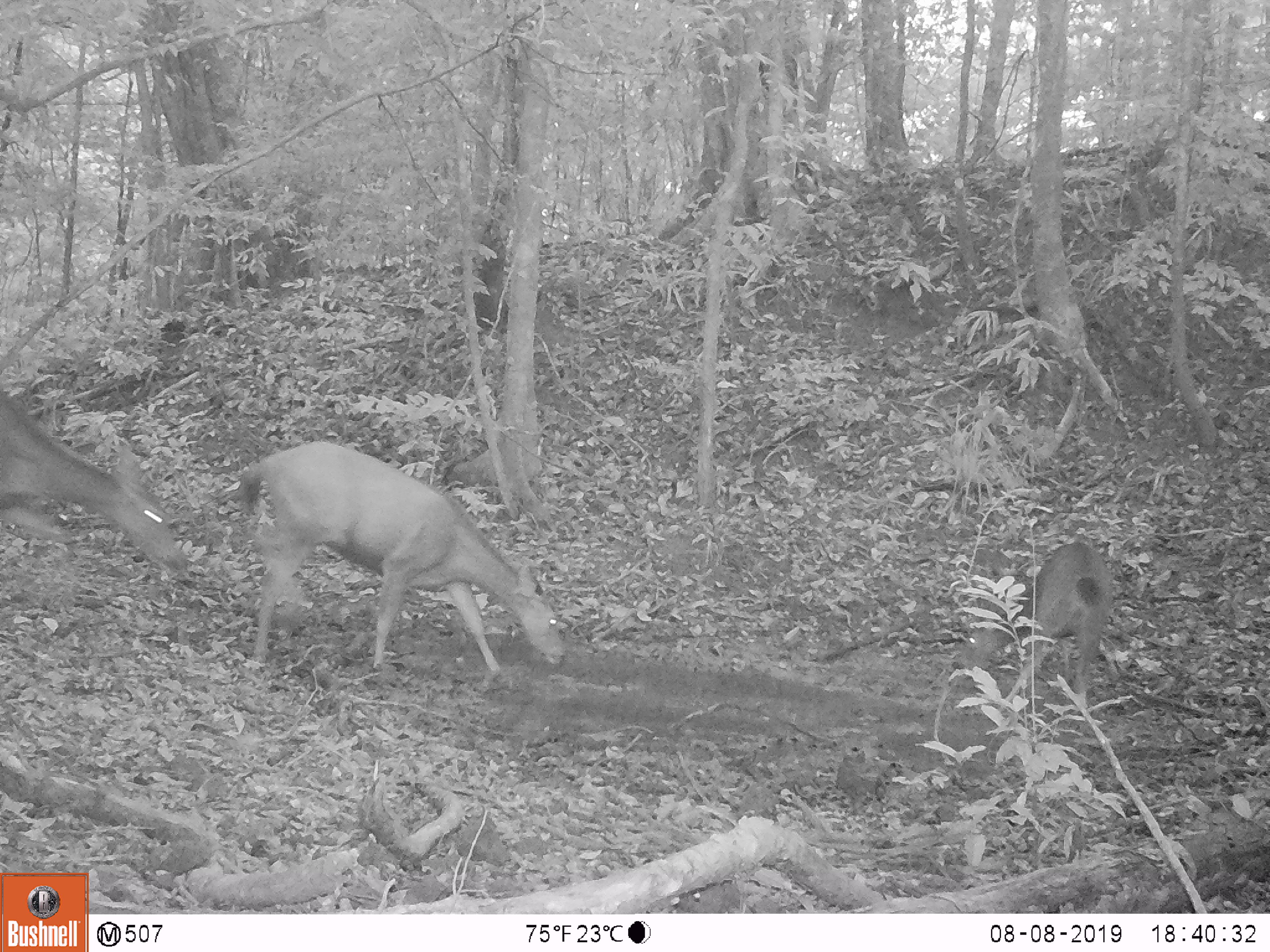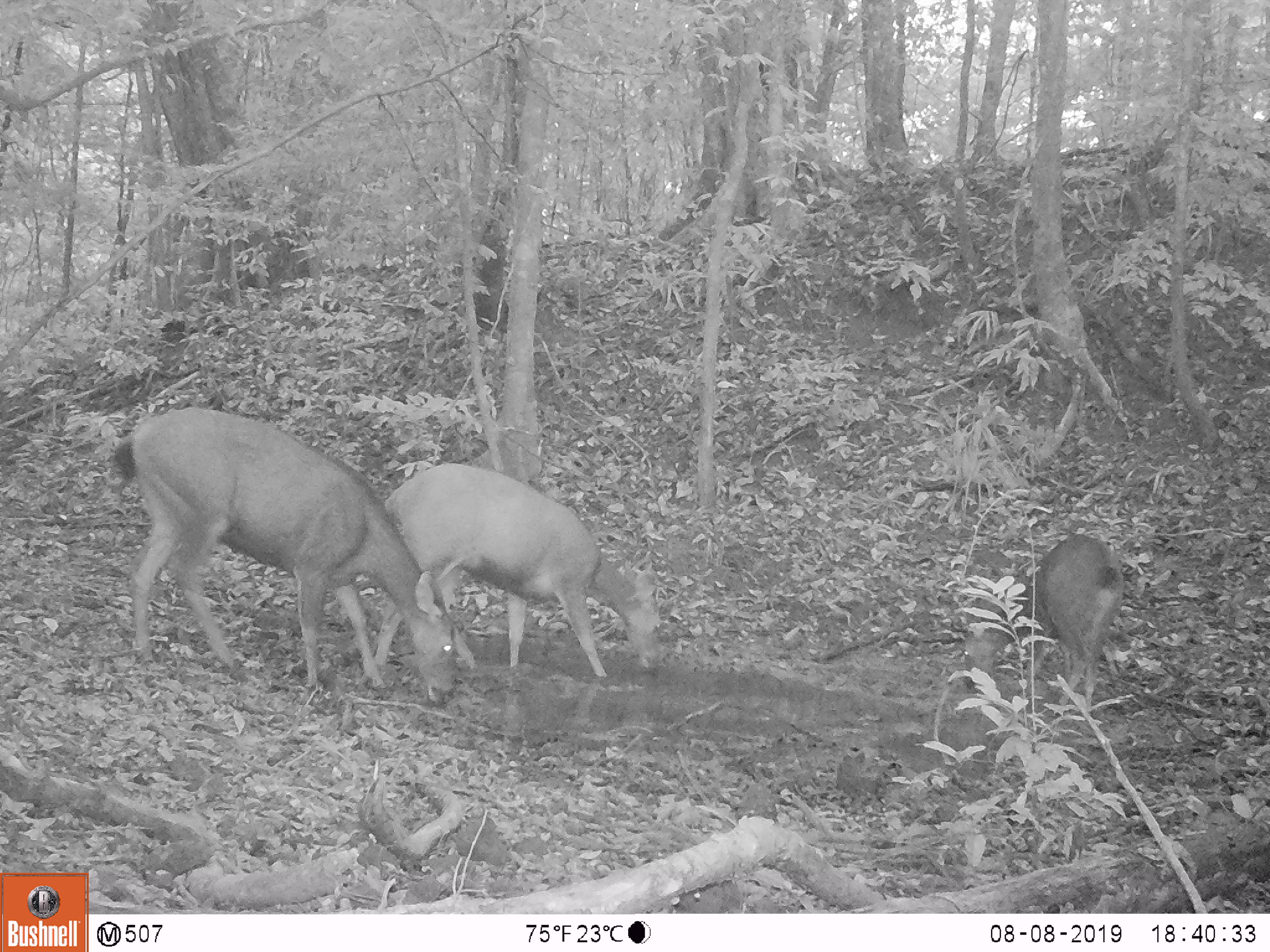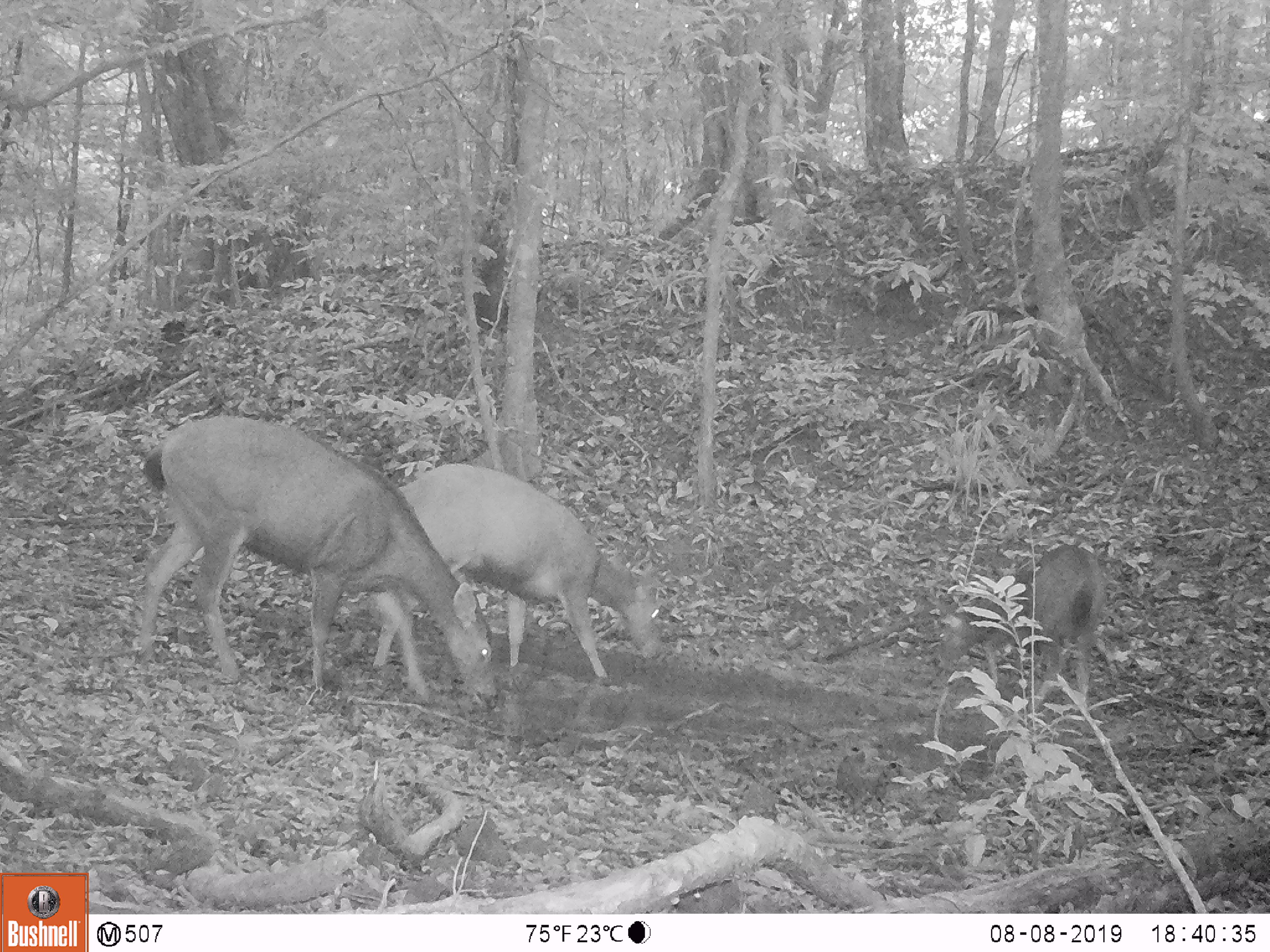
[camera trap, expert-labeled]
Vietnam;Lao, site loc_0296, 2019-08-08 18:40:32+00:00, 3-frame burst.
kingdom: Animalia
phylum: Chordata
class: Mammalia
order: Artiodactyla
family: Cervidae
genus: Rusa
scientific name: Rusa unicolor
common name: sambar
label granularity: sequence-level